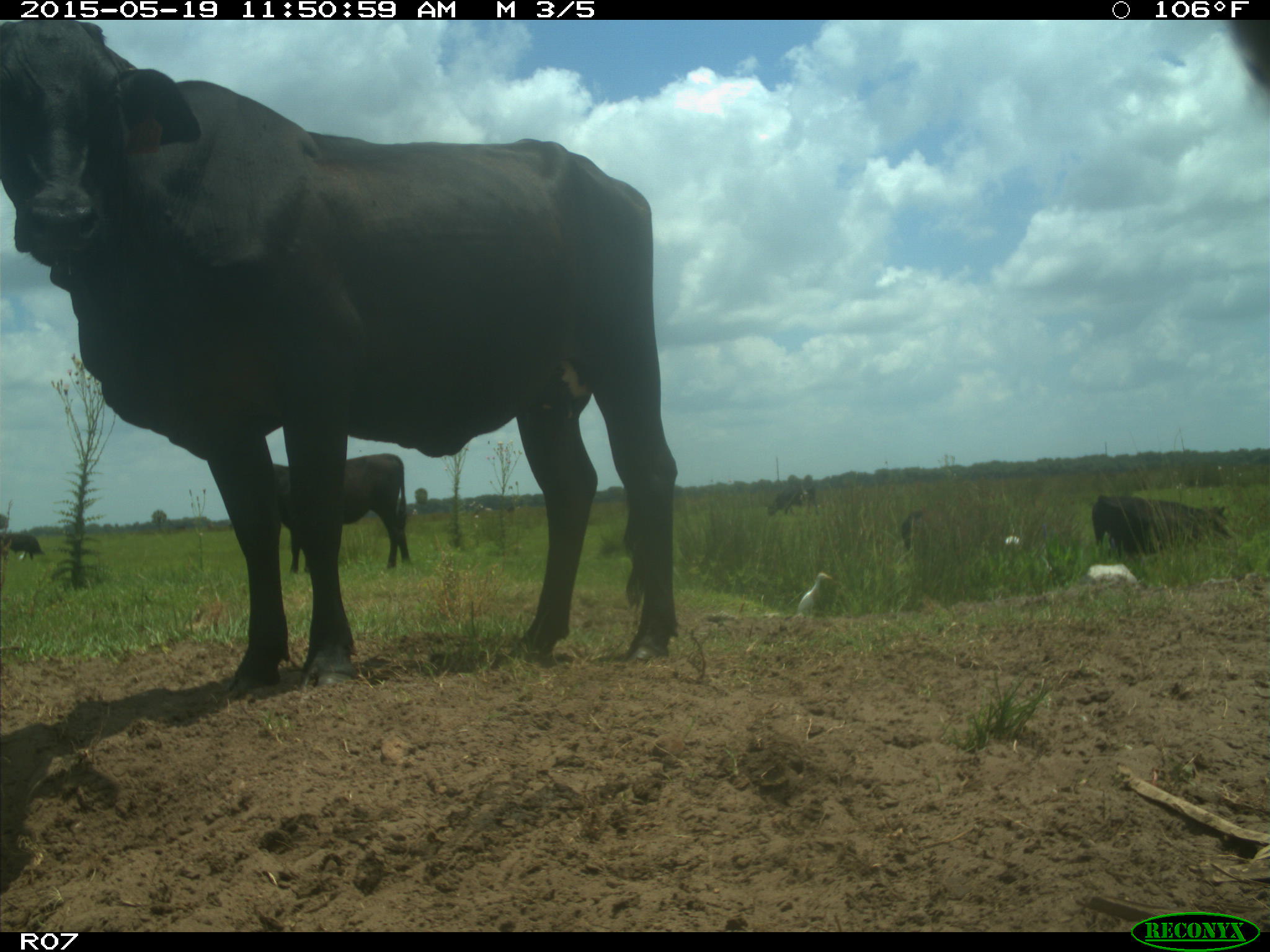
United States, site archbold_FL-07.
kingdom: Animalia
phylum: Chordata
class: Mammalia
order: Artiodactyla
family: Bovidae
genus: Bos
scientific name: Bos taurus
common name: domestic cow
Bos taurus (domestic cow).